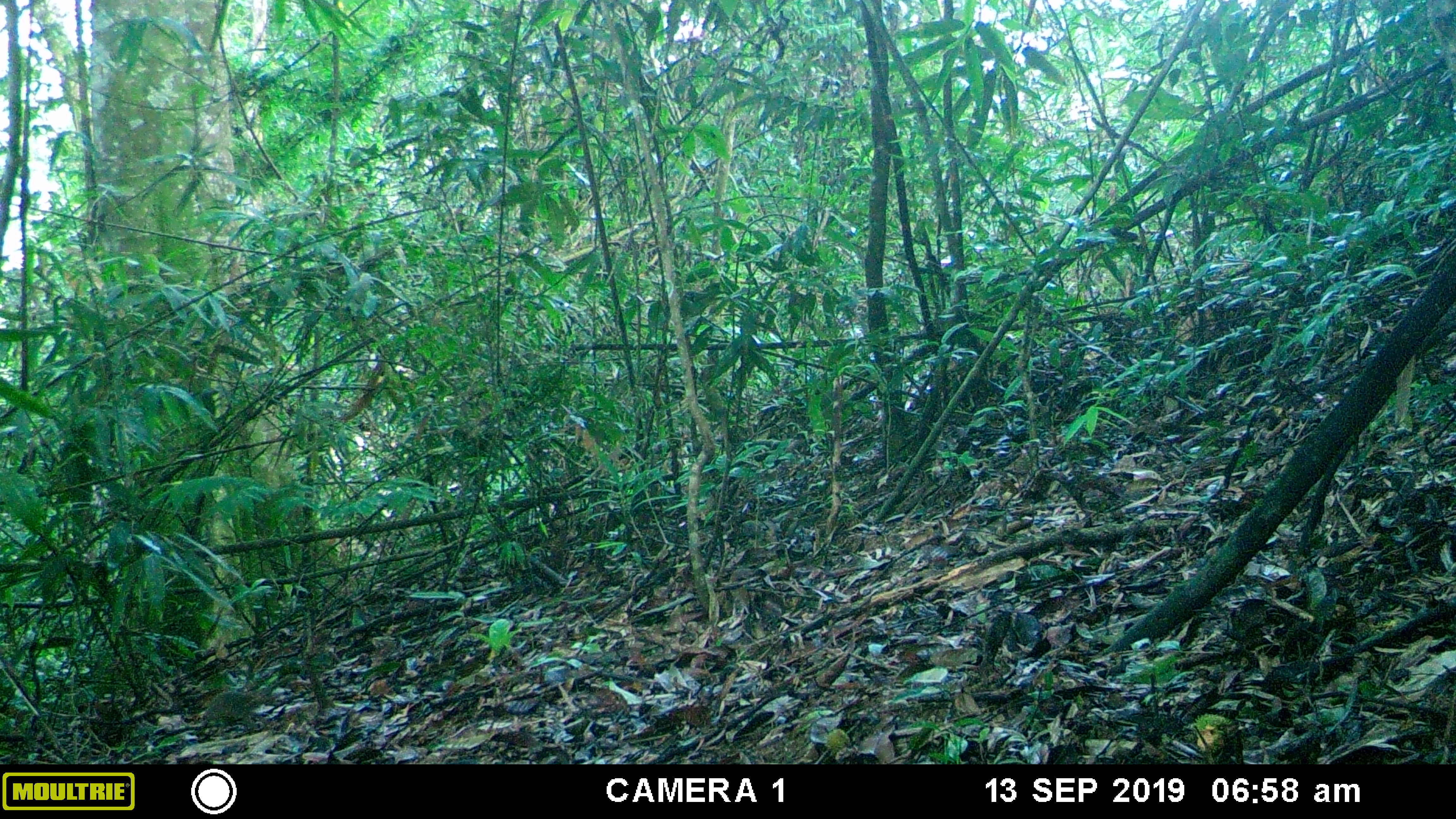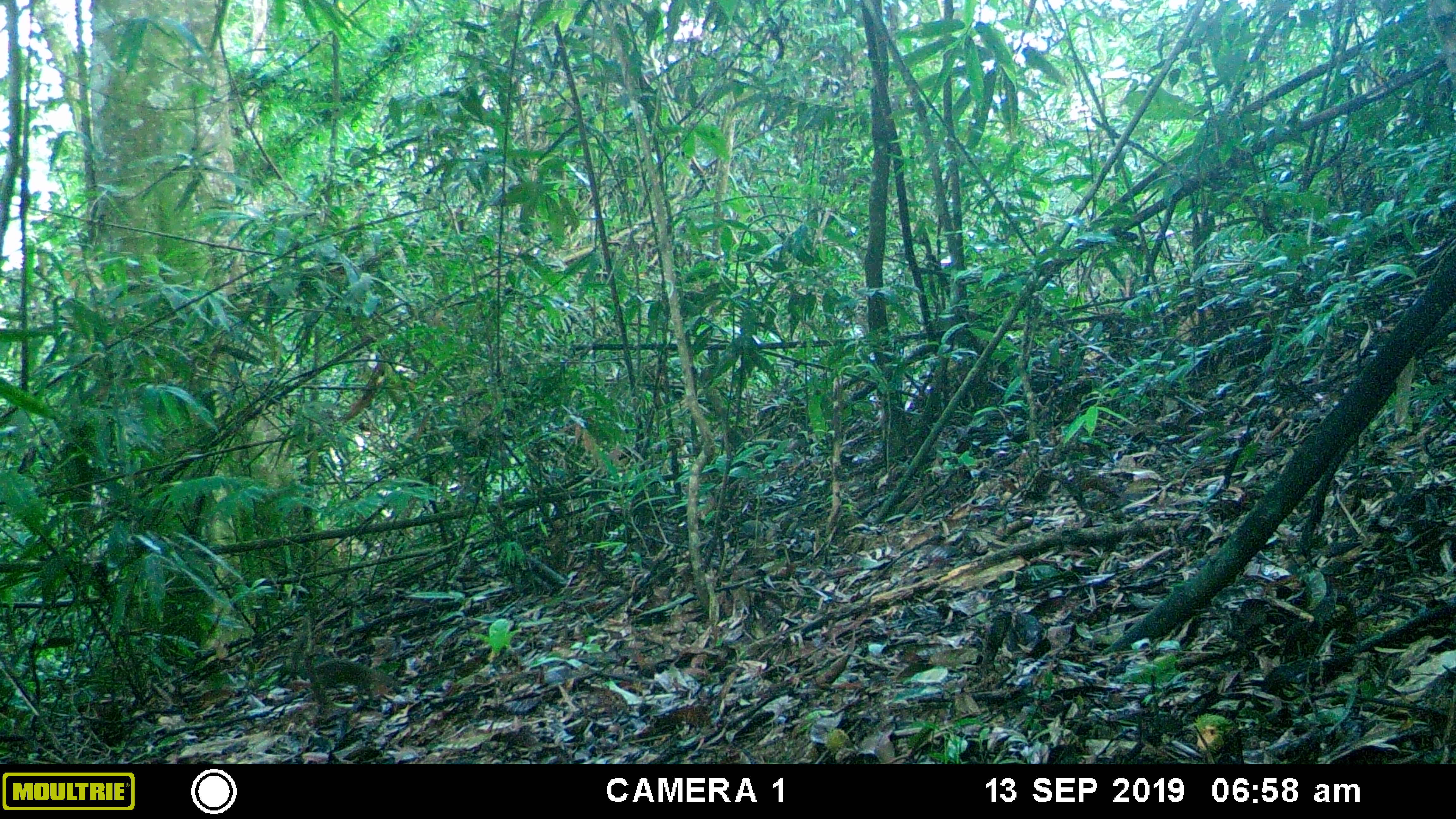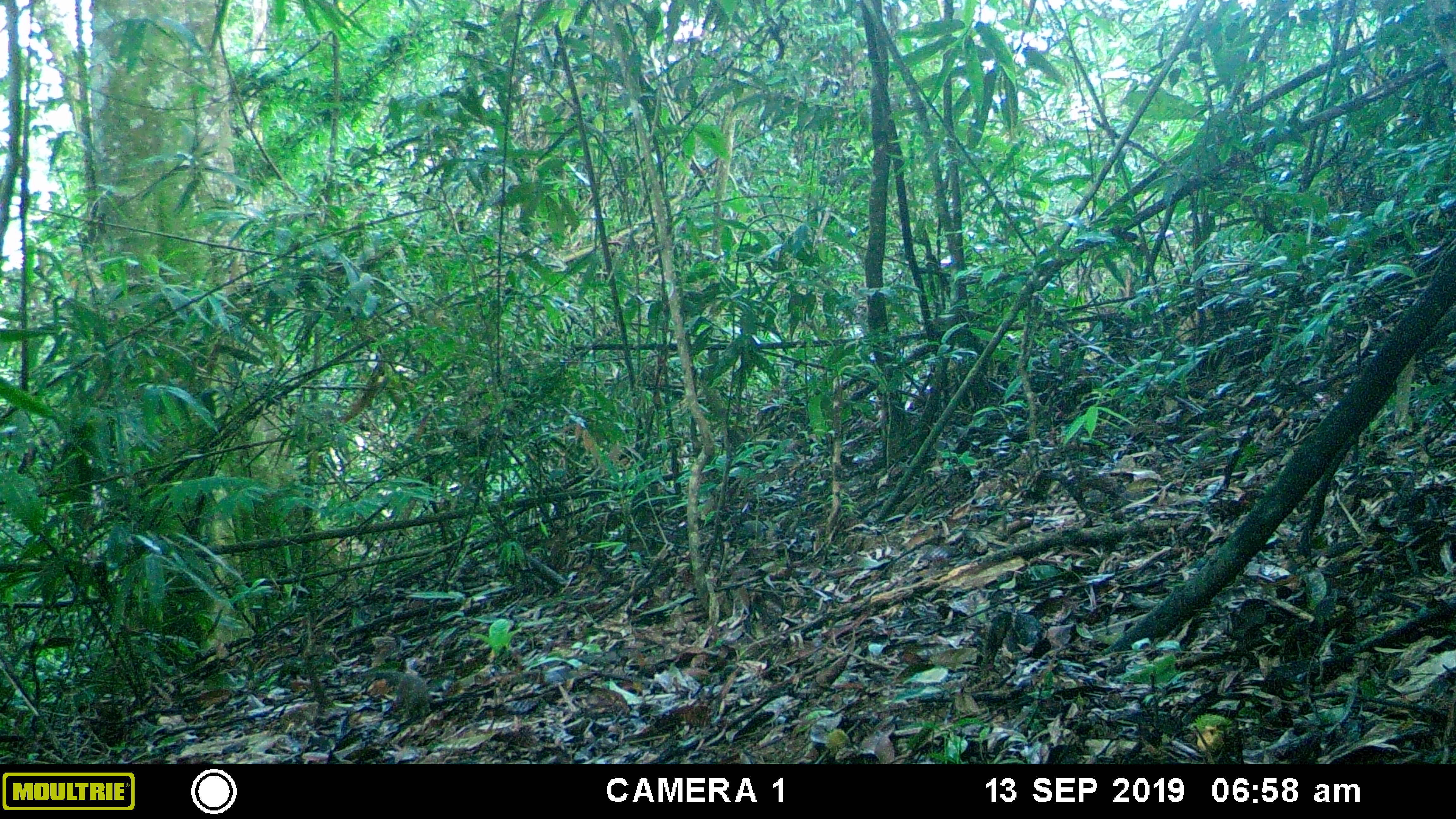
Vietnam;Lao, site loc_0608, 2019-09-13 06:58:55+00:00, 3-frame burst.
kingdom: Animalia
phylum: Chordata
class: Mammalia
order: Scandentia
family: Tupaiidae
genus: Tupaia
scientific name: Tupaia belangeri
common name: northern treeshrew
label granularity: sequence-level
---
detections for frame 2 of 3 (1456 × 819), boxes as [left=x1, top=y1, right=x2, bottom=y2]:
northern treeshrew: [left=313, top=656, right=402, bottom=711]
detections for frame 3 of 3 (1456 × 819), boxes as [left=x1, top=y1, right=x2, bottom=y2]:
northern treeshrew: [left=359, top=668, right=430, bottom=721]